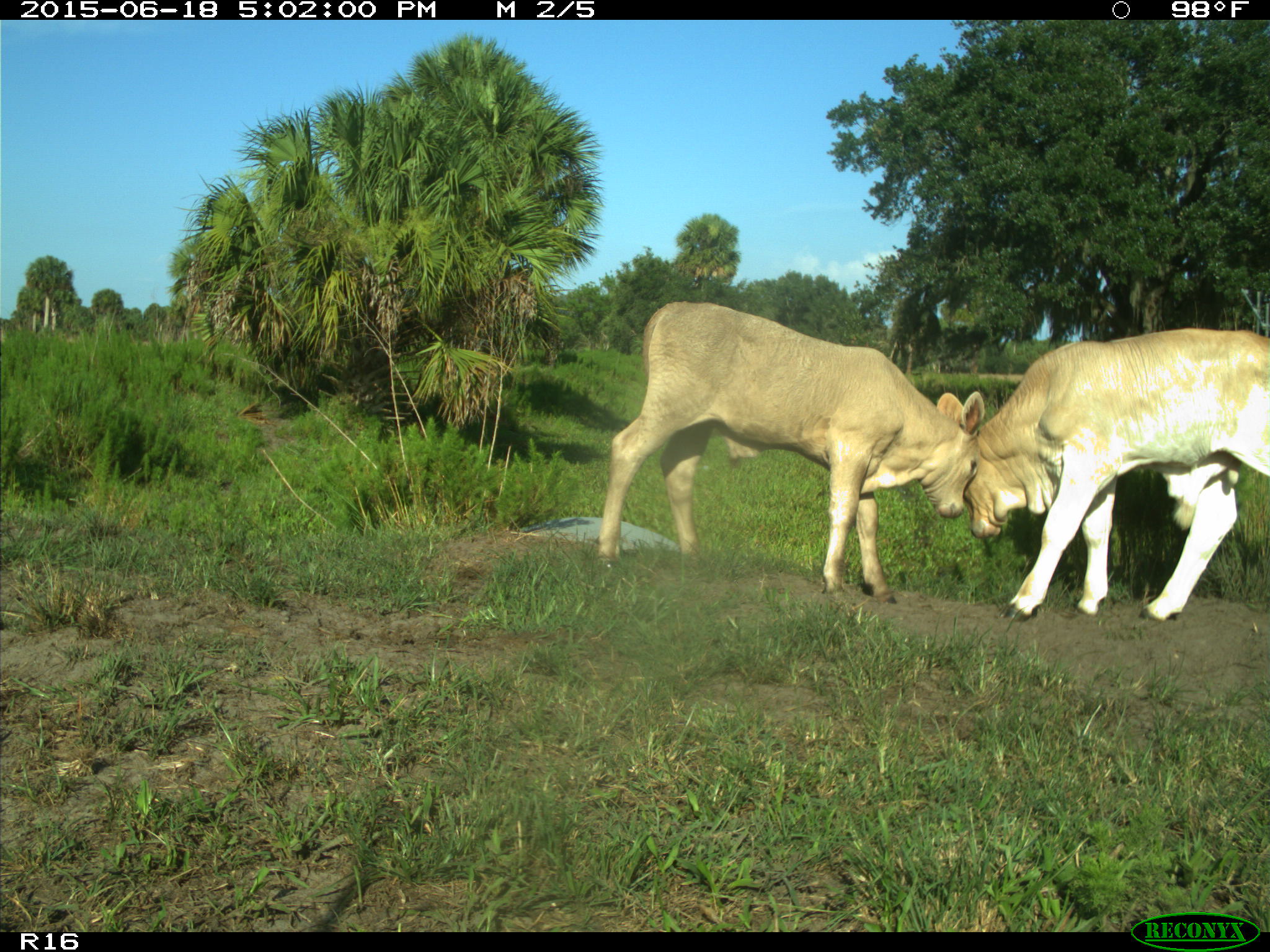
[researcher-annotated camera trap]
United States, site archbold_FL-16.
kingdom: Animalia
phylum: Chordata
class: Mammalia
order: Artiodactyla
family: Bovidae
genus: Bos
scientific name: Bos taurus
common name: domestic cow